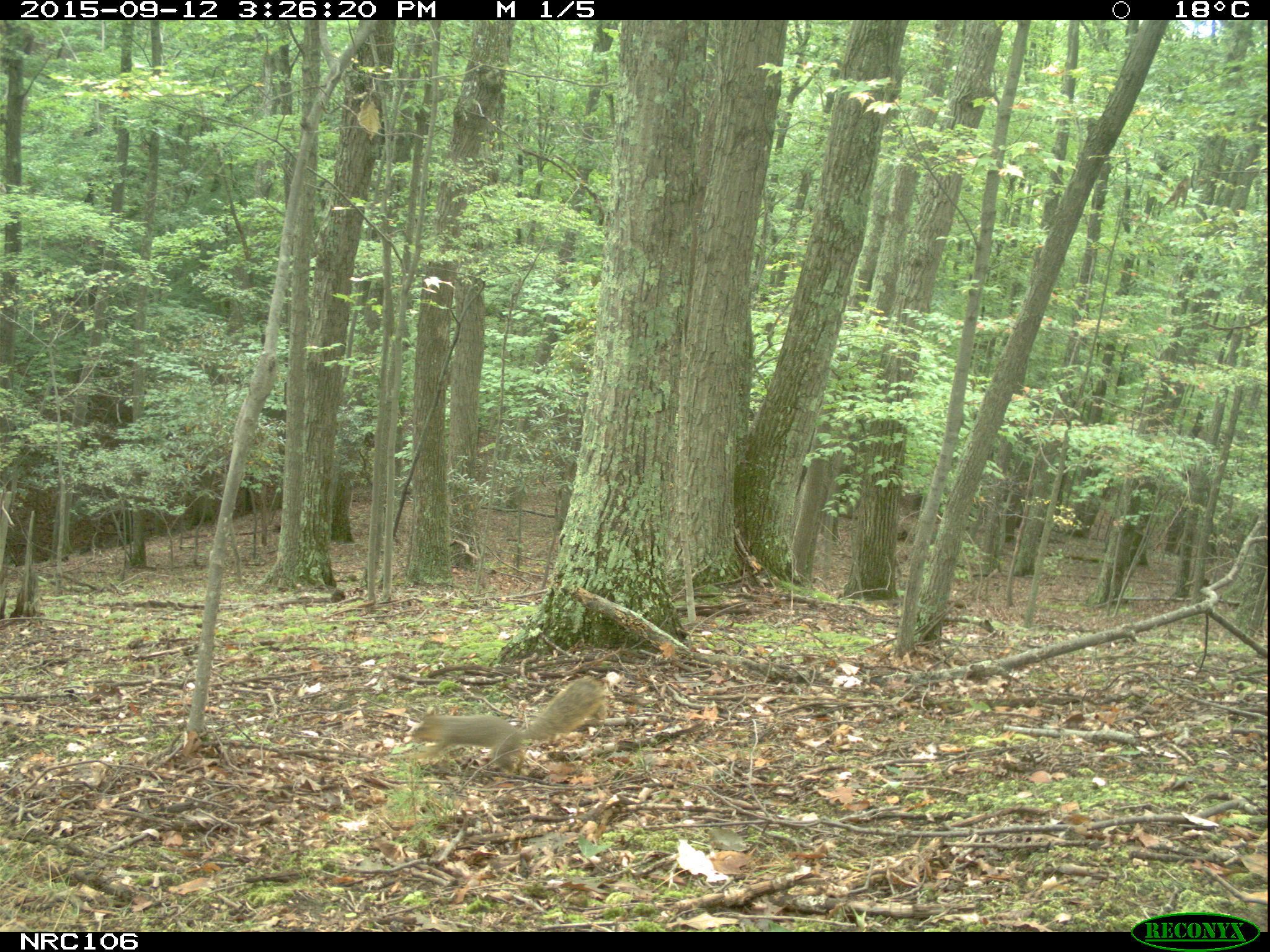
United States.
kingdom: Animalia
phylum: Chordata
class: Mammalia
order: Rodentia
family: Sciuridae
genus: Sciurus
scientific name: Sciurus niger cinereus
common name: eastern fox squirrel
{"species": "Eastern Fox Squirrel (Sciurus niger cinereus)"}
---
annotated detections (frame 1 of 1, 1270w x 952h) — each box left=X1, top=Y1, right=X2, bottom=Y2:
Eastern Fox Squirrel: left=402, top=673, right=607, bottom=781